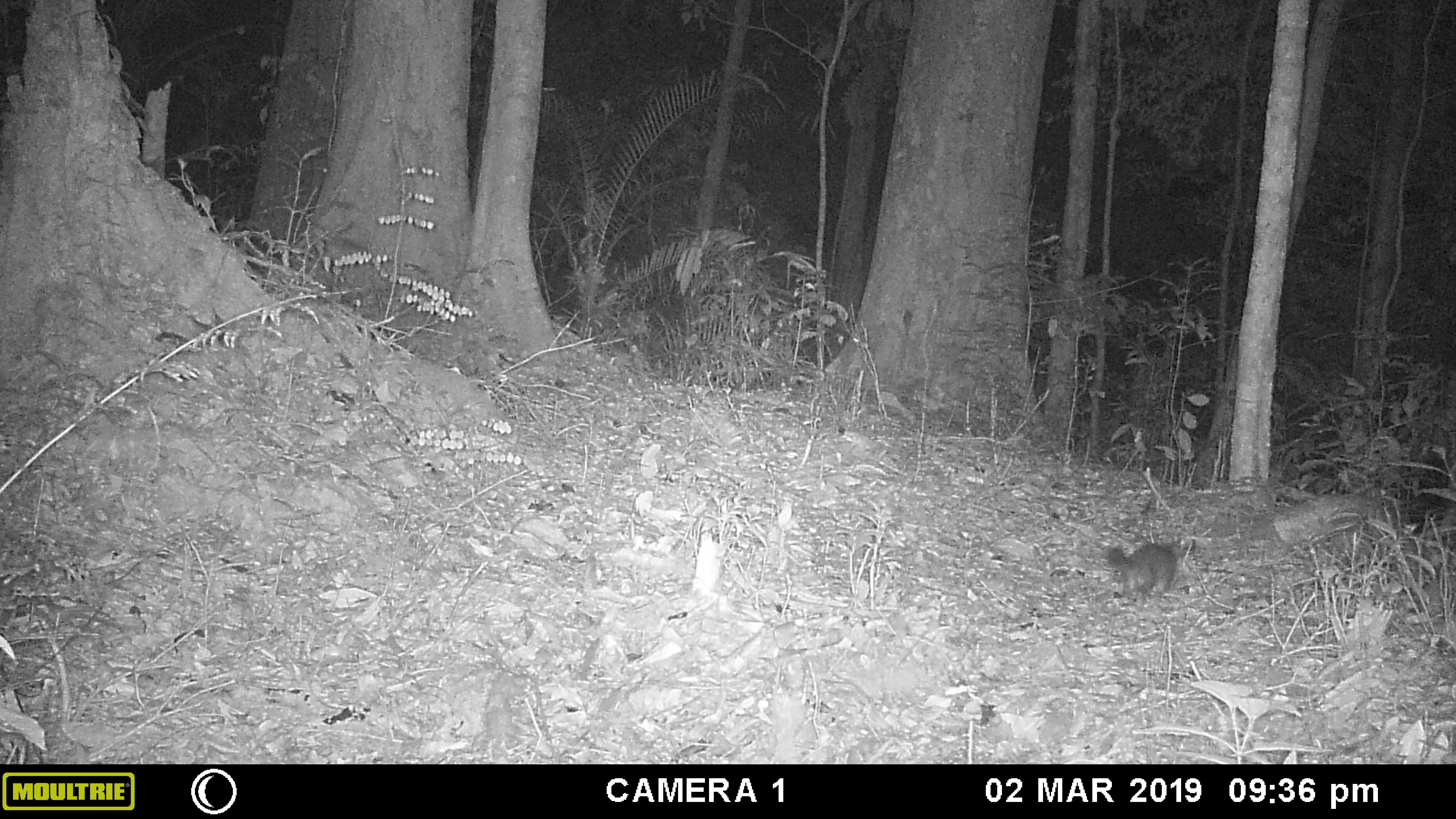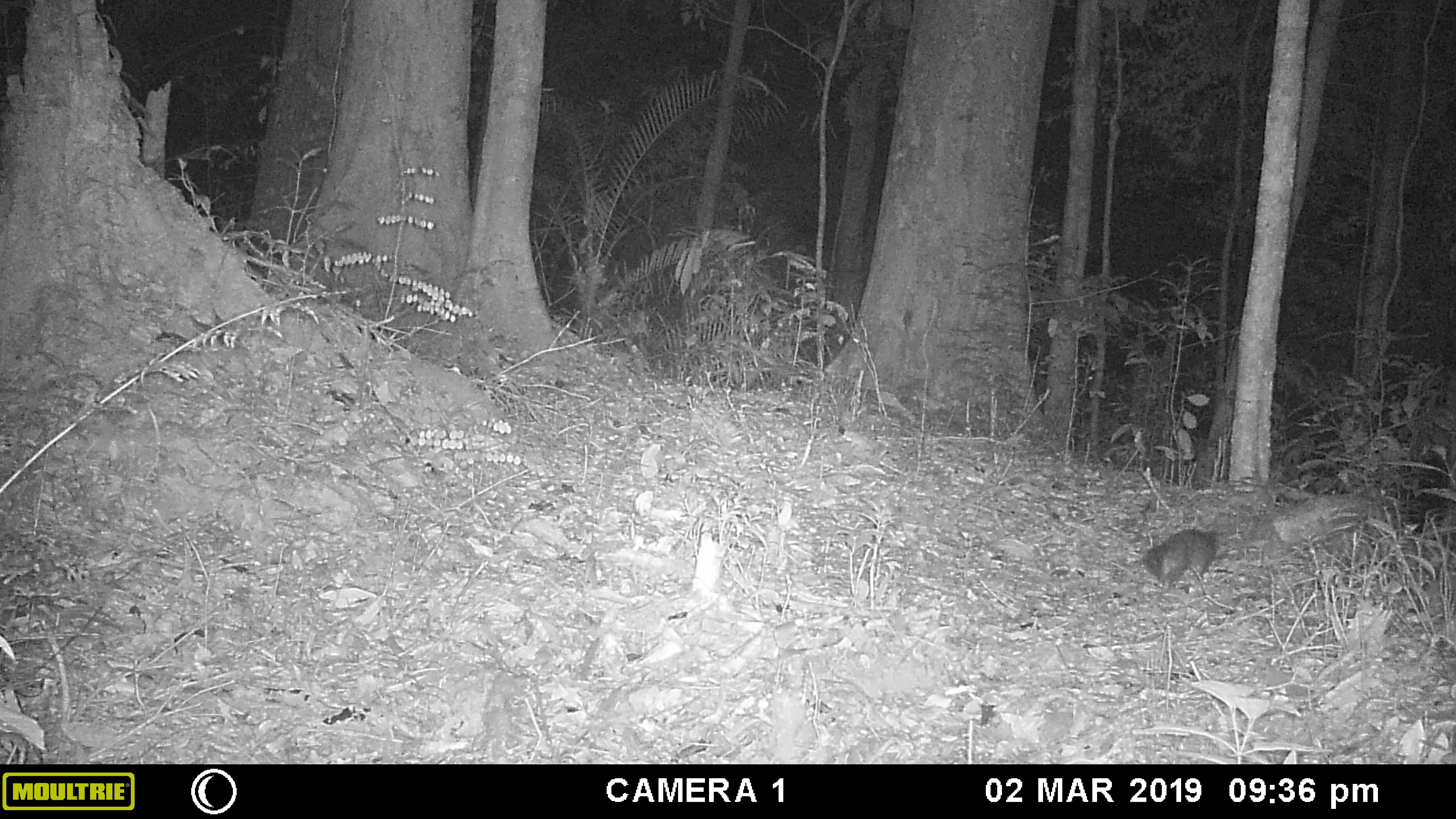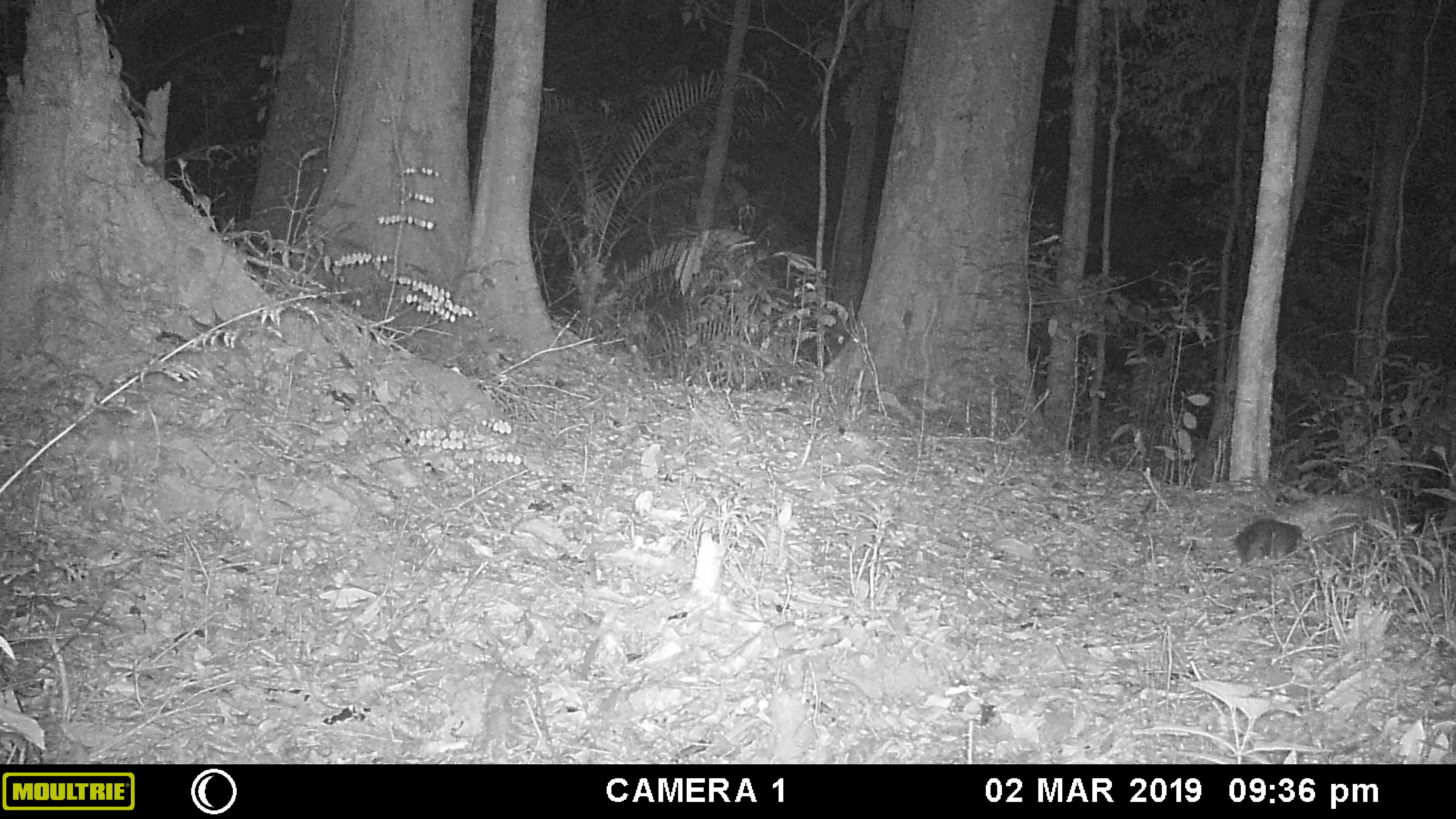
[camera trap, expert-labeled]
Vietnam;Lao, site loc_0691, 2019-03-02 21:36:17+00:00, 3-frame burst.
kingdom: Animalia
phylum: Chordata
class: Mammalia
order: Carnivora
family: Mustelidae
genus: Melogale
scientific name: Melogale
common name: ferret badger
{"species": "ferret badger (Melogale)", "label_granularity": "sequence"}